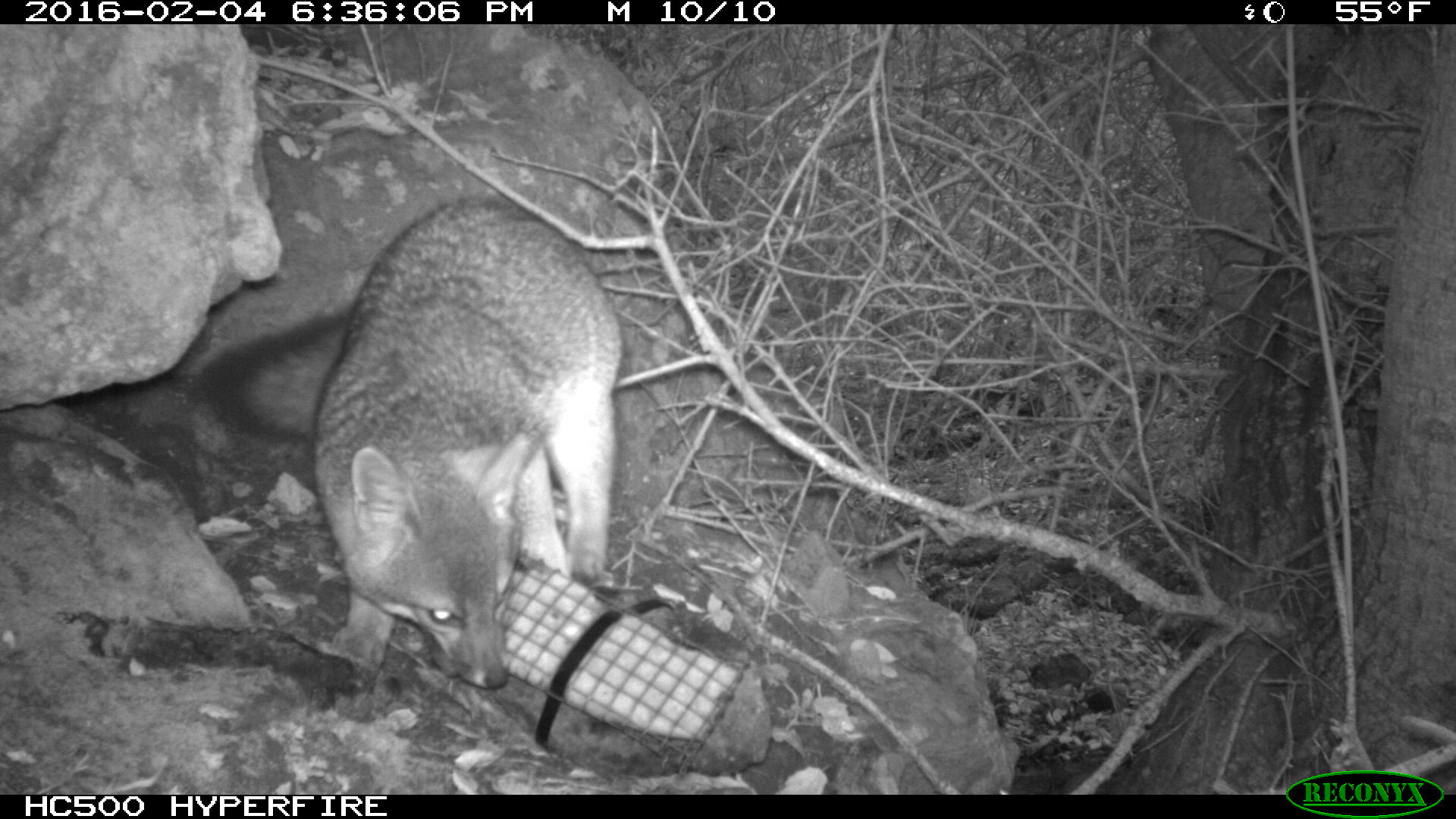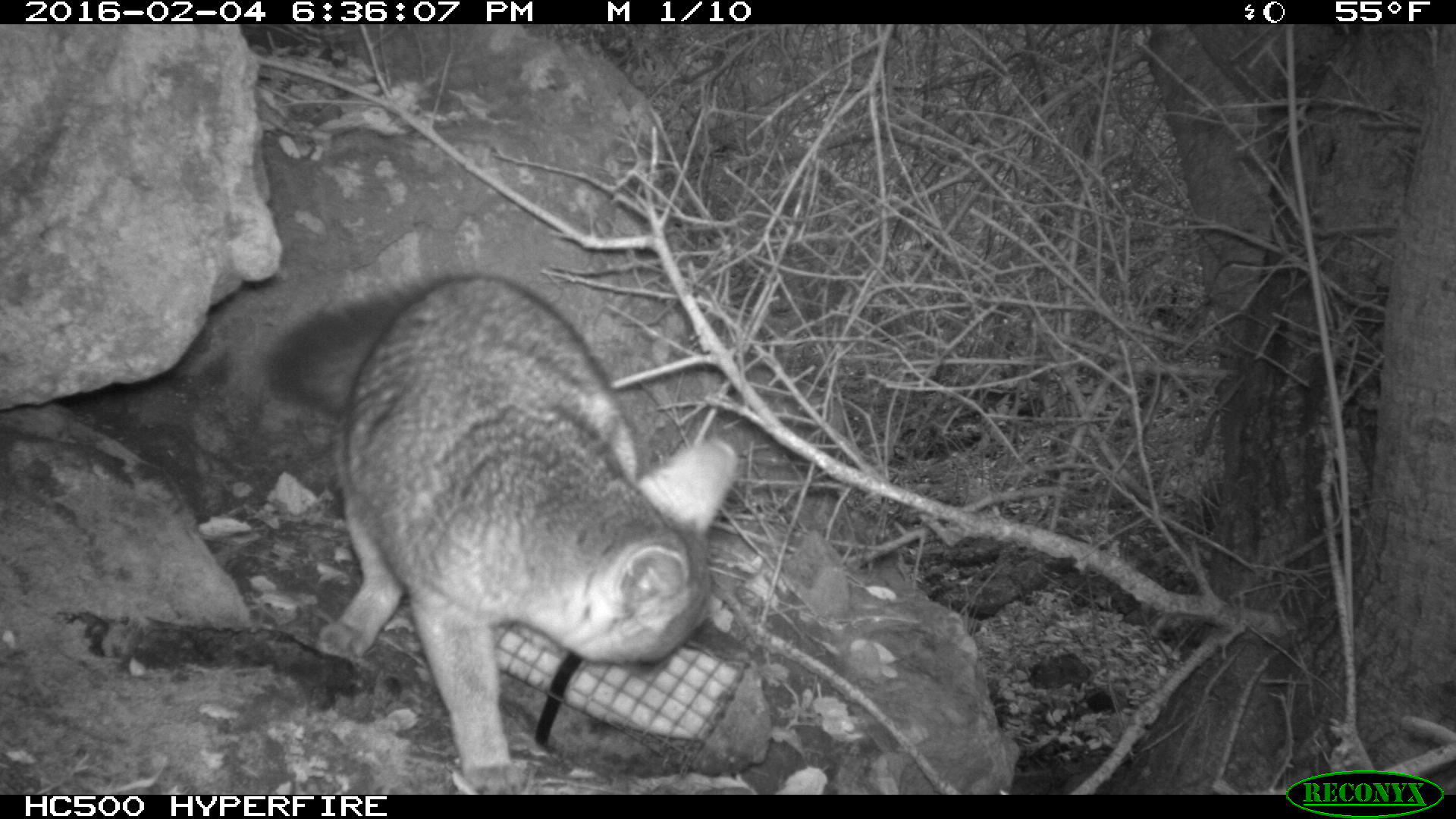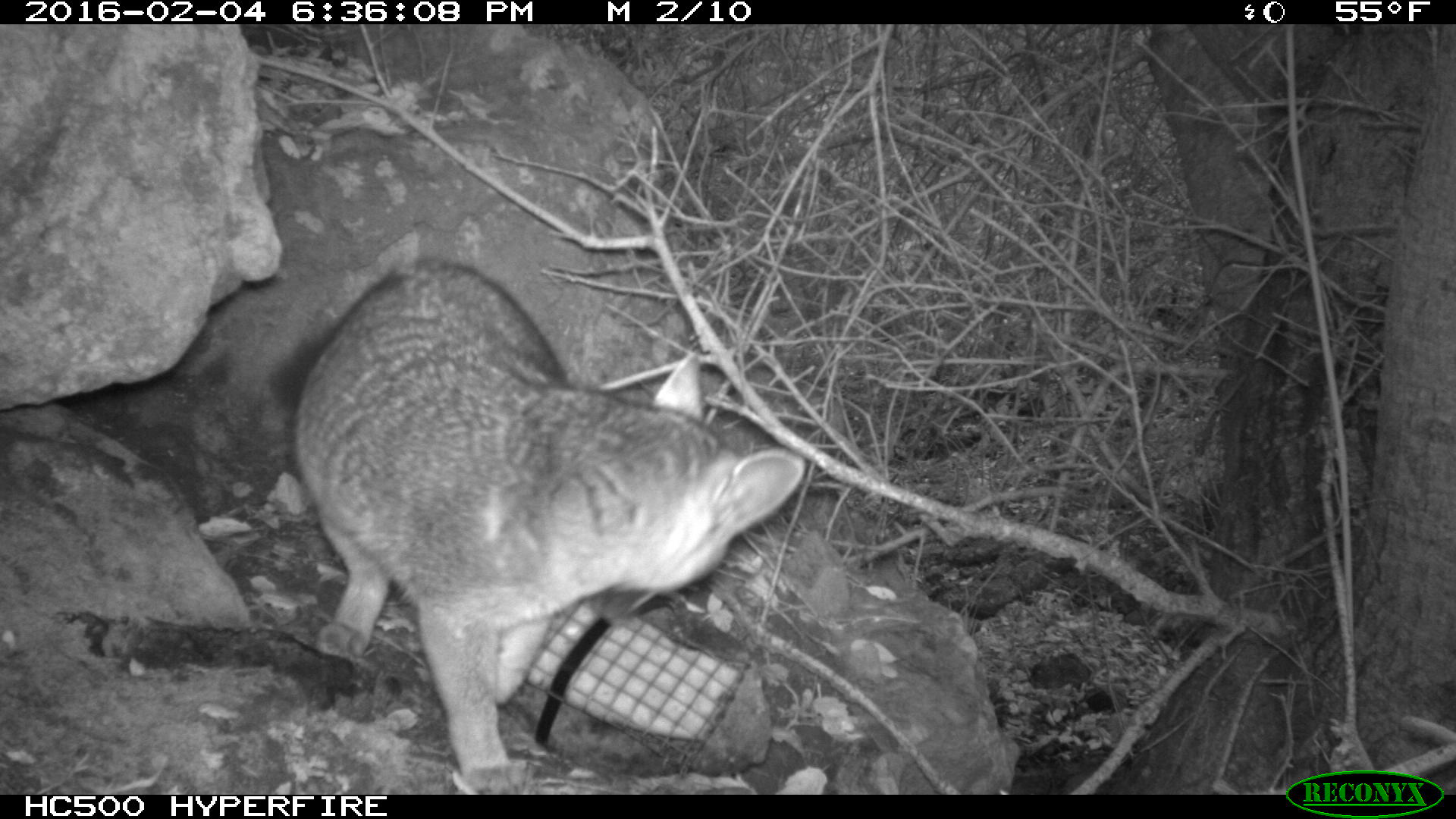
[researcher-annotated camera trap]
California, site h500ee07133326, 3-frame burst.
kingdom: Animalia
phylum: Chordata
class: Mammalia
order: Carnivora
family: Canidae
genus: Urocyon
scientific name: Urocyon littoralis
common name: island fox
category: fox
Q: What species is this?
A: Fox (island fox) (Urocyon littoralis).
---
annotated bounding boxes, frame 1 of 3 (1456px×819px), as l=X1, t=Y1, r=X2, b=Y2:
fox: l=199, t=196, r=620, b=689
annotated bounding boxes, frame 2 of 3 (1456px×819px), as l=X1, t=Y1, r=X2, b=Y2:
fox: l=265, t=272, r=736, b=794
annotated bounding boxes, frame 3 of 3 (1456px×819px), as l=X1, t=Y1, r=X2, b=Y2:
fox: l=268, t=259, r=803, b=795